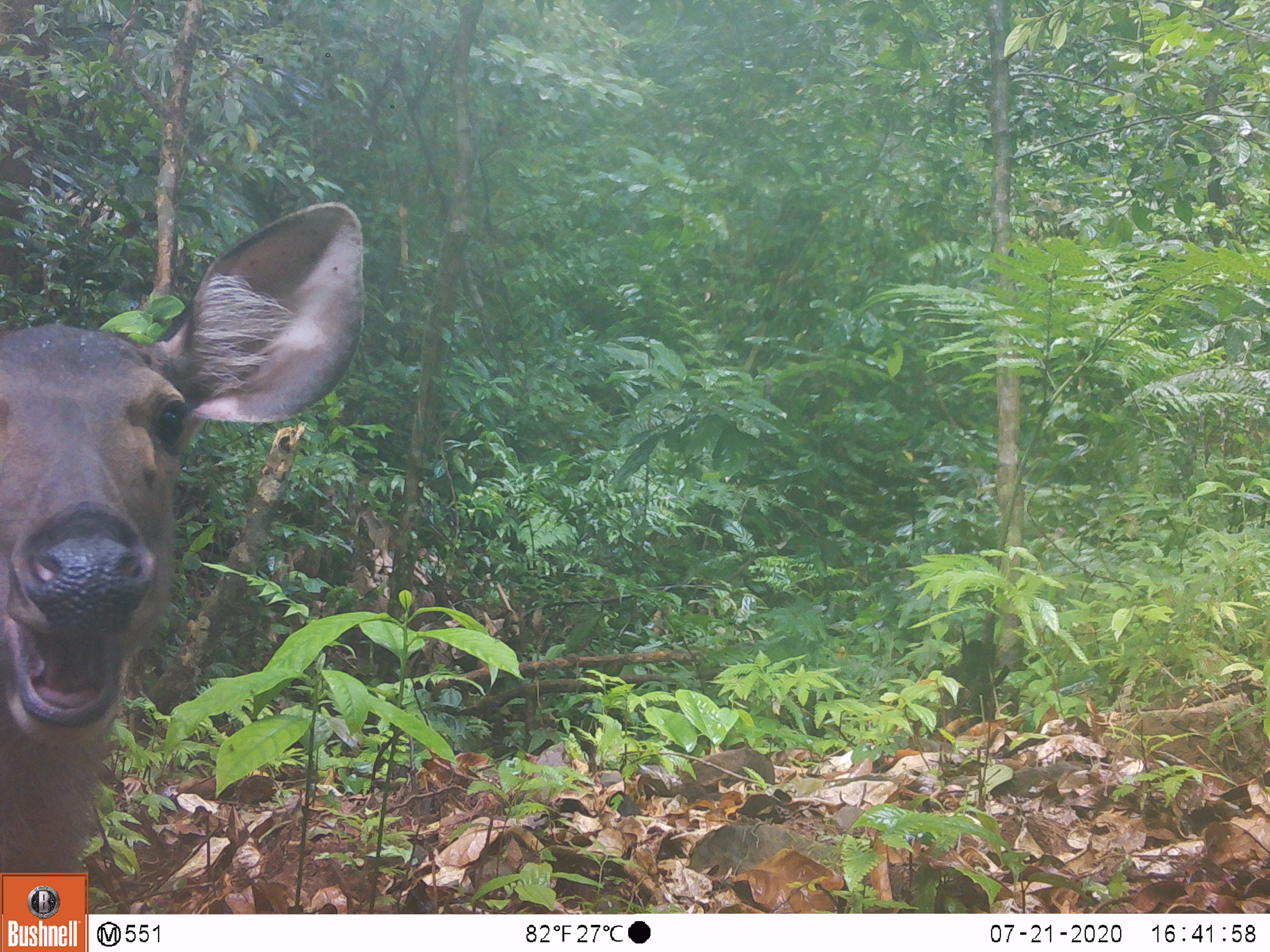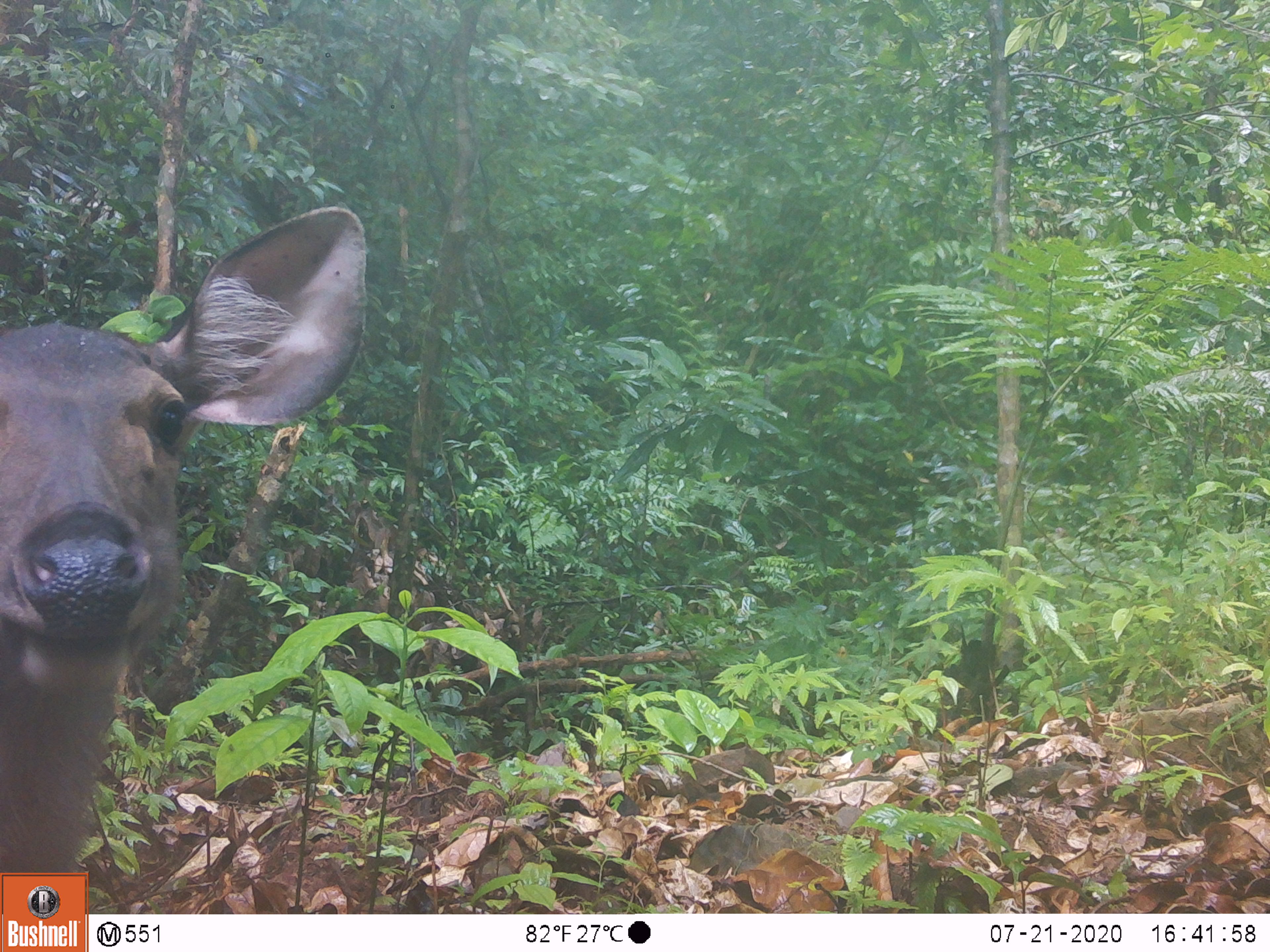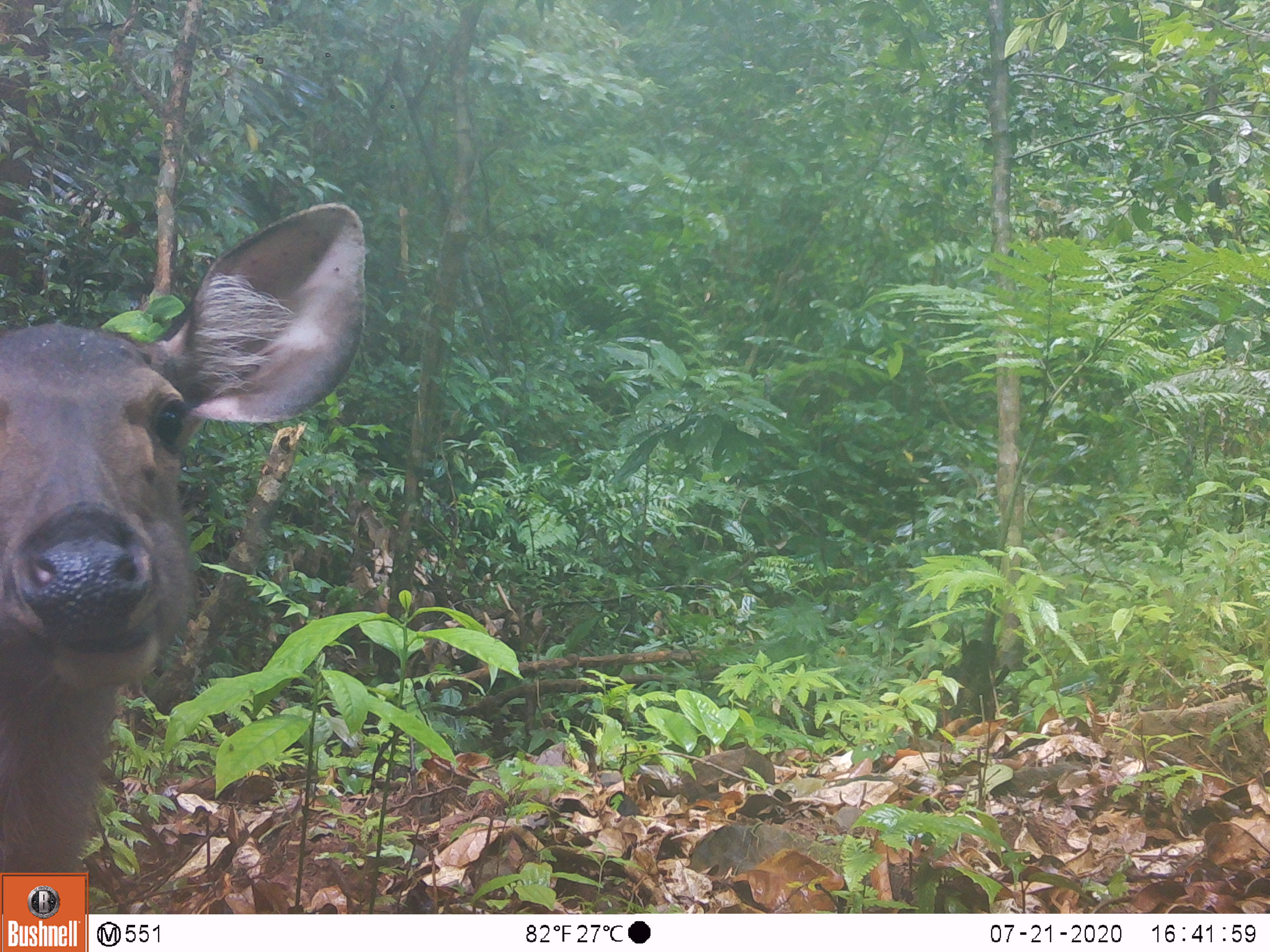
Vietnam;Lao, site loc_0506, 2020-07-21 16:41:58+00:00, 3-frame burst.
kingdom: Animalia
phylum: Chordata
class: Mammalia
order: Artiodactyla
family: Cervidae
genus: Rusa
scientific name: Rusa unicolor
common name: sambar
Sambar (Rusa unicolor). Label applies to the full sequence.